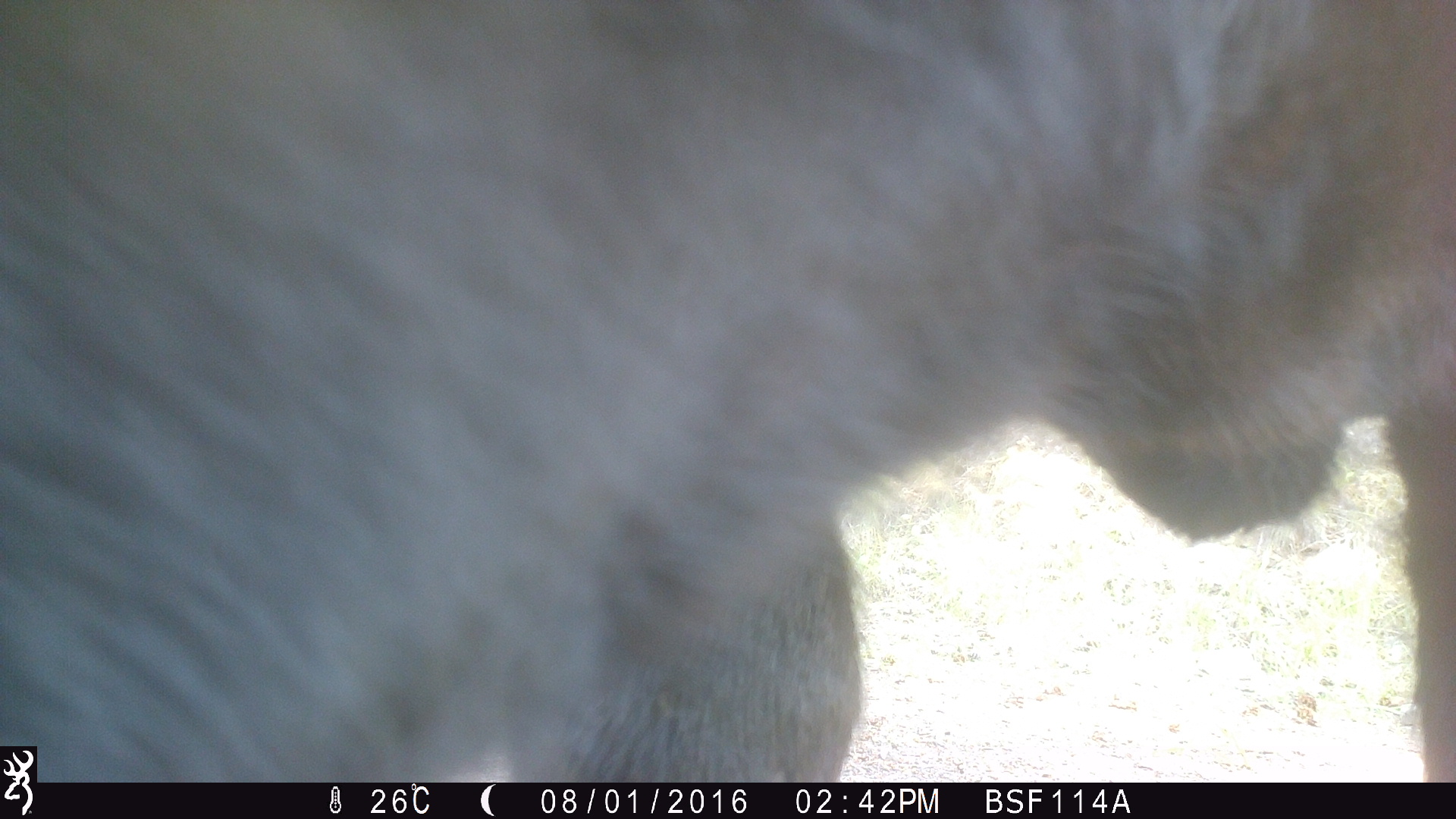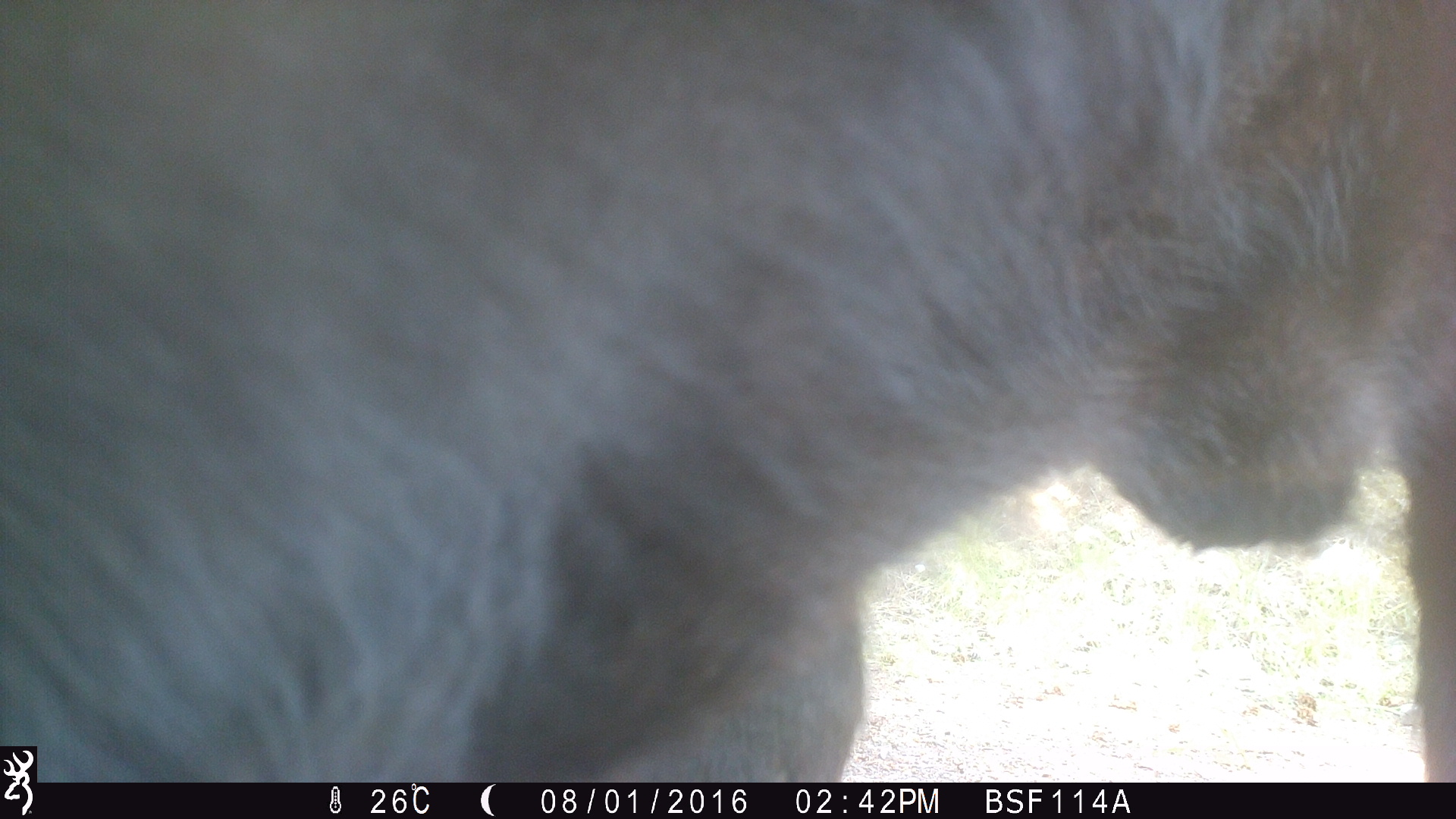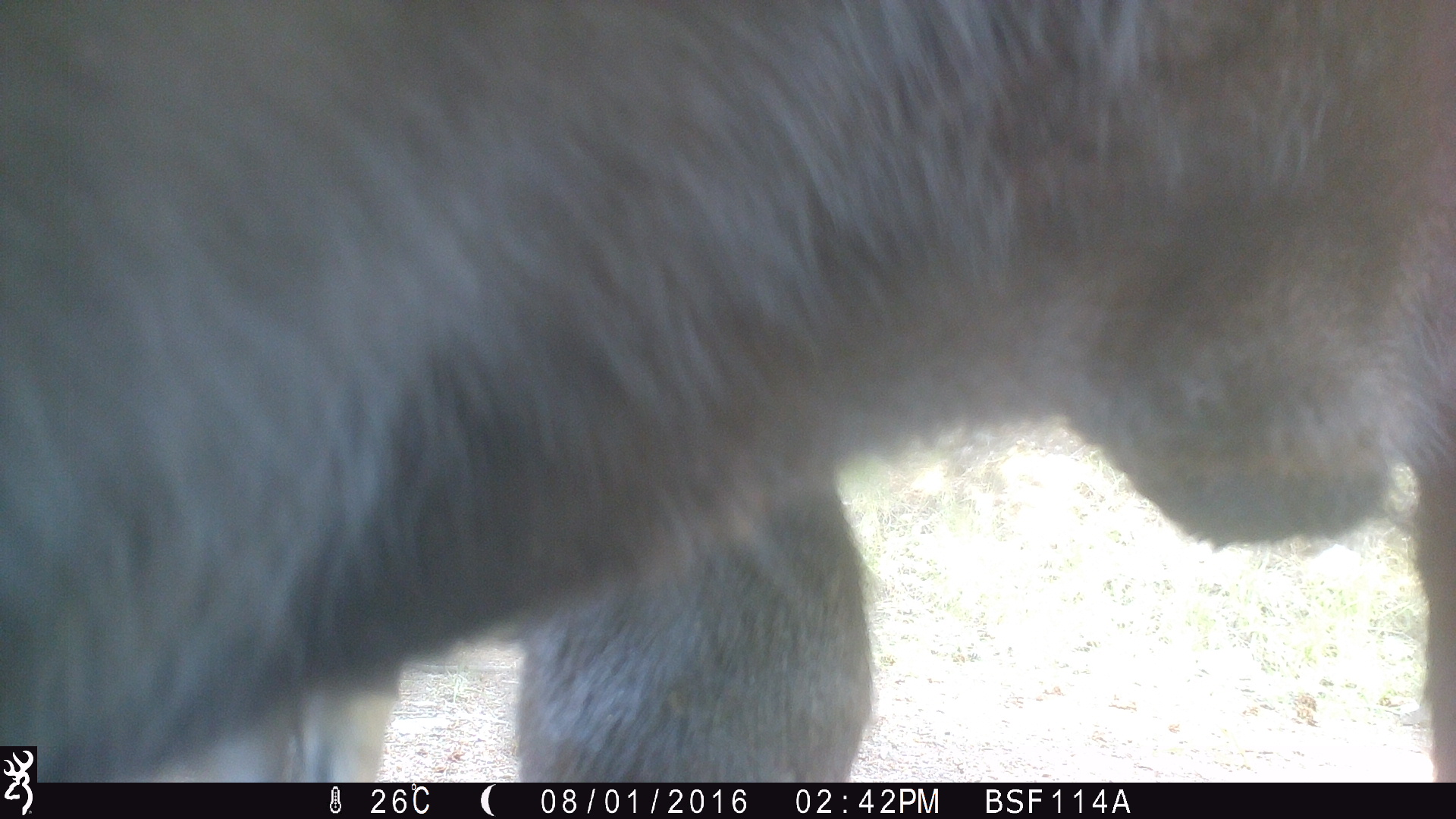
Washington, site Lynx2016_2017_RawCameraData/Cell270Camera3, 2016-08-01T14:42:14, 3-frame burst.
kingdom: Animalia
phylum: Chordata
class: Mammalia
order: Artiodactyla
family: Bovidae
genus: Bos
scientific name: Bos taurus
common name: domestic cattle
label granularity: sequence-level